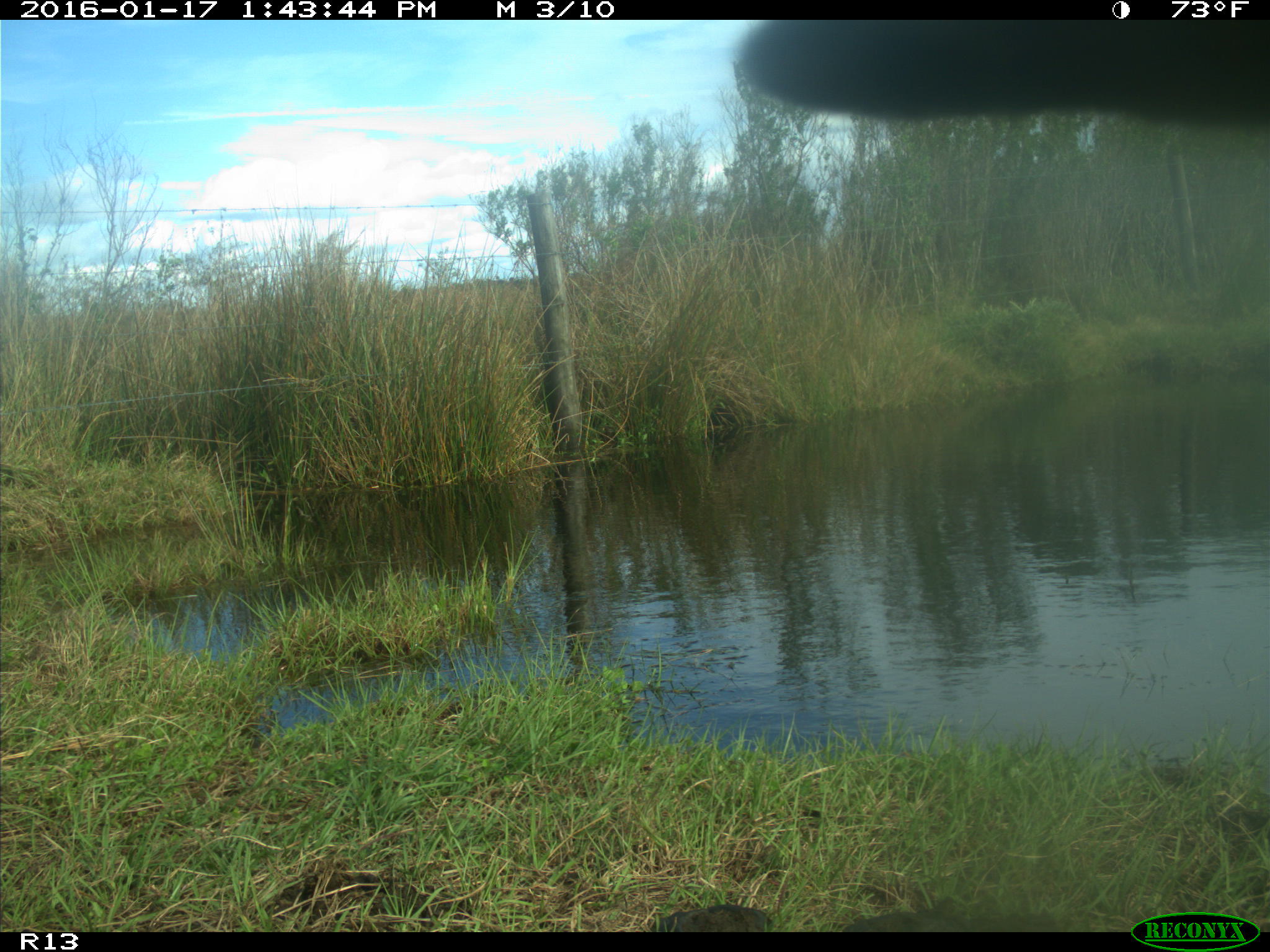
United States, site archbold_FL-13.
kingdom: Animalia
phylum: Chordata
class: Mammalia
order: Artiodactyla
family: Bovidae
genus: Bos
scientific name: Bos taurus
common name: domestic cow